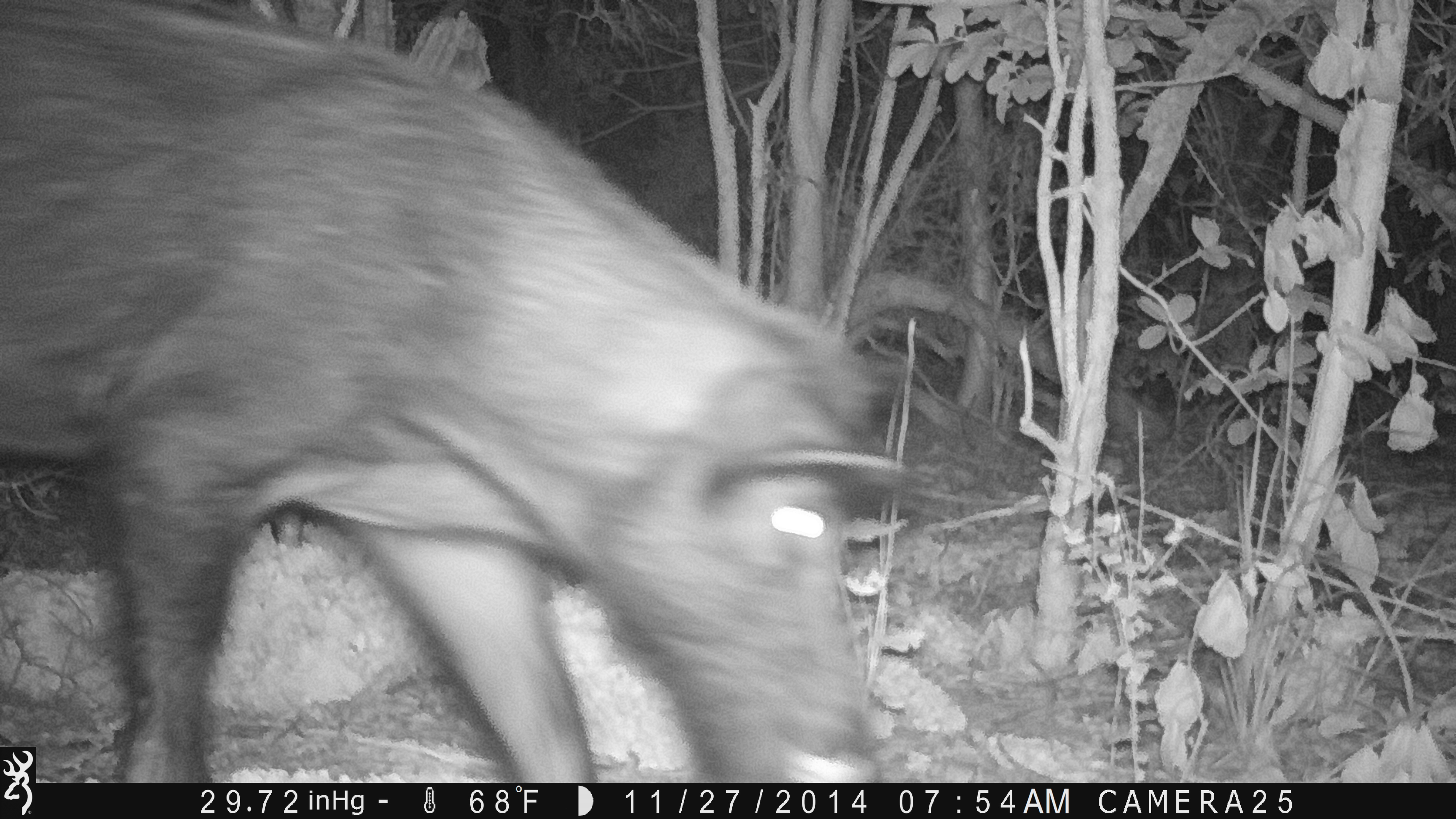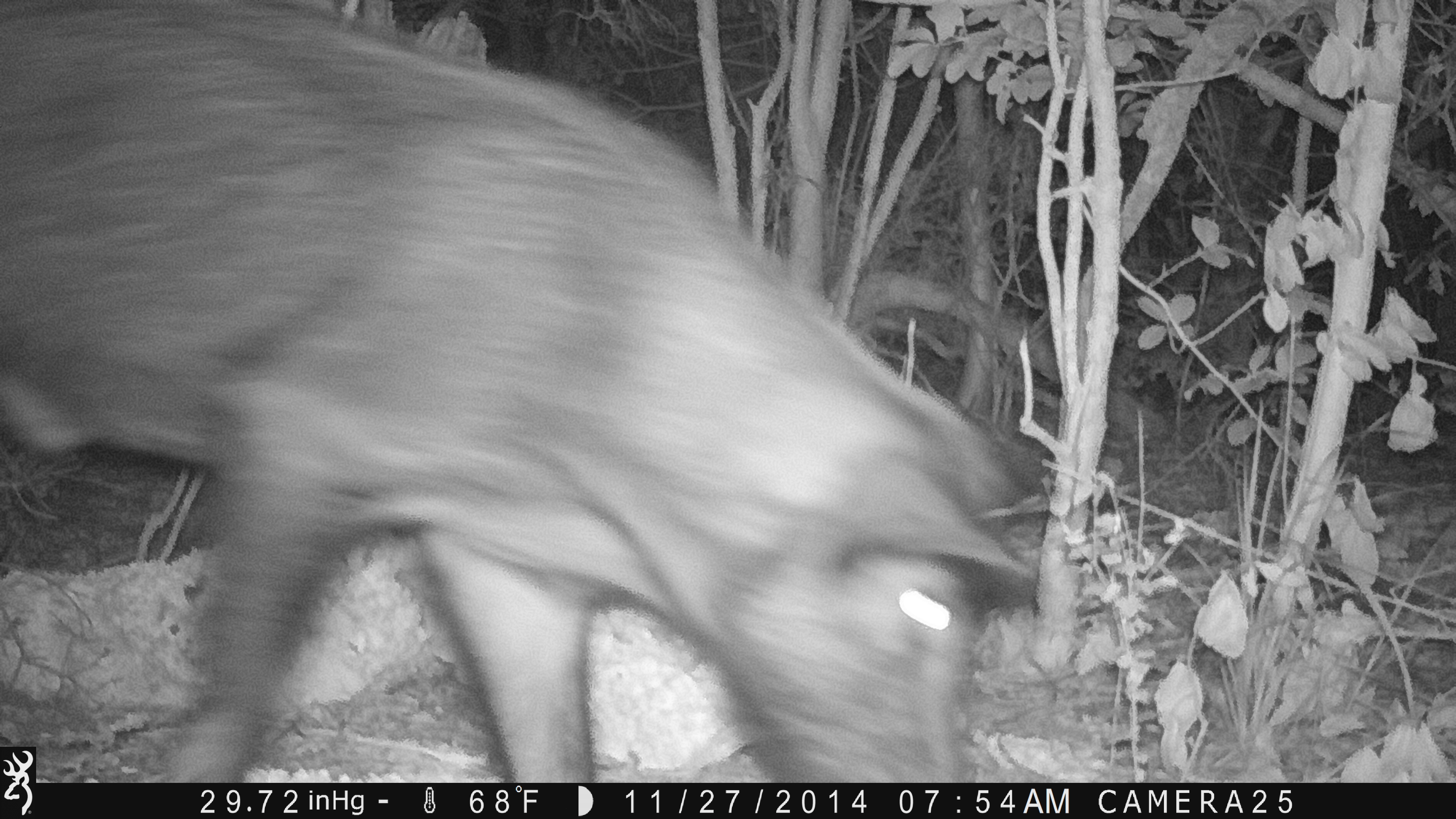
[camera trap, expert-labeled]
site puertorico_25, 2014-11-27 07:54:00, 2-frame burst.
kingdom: Animalia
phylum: Chordata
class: Mammalia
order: Artiodactyla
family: Suidae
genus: Sus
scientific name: Sus scrofa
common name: pig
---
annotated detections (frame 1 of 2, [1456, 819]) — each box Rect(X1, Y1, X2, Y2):
pig: Rect(8, 1, 898, 786)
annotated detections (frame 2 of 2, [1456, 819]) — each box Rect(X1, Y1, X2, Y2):
pig: Rect(12, 3, 1065, 780)